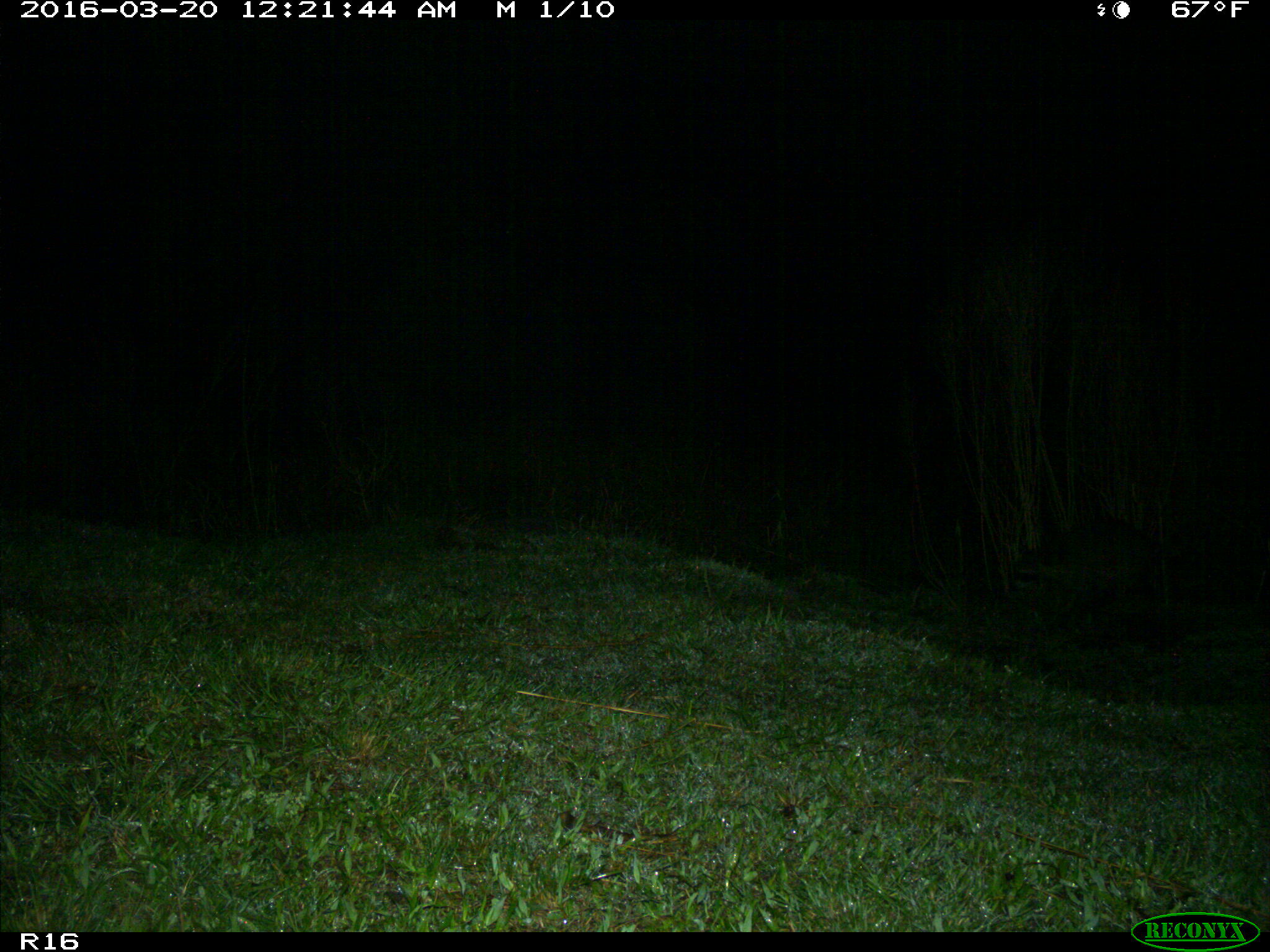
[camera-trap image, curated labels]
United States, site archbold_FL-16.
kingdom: Animalia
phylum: Chordata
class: Mammalia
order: Carnivora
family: Procyonidae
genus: Procyon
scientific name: Procyon lotor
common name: common raccoon